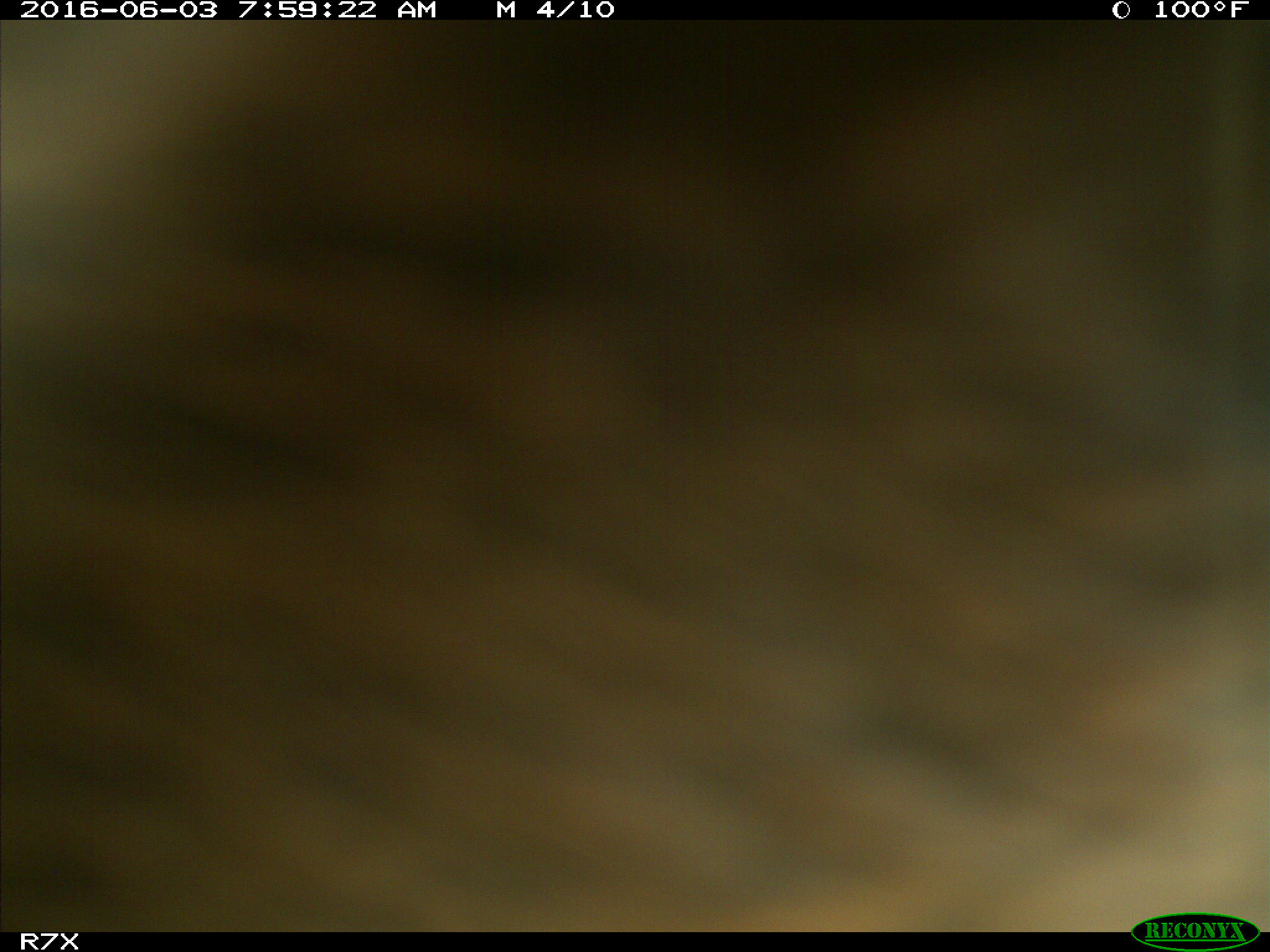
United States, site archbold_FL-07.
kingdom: Animalia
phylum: Chordata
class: Mammalia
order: Artiodactyla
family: Bovidae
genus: Bos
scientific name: Bos taurus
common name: domestic cow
Bos taurus (domestic cow).